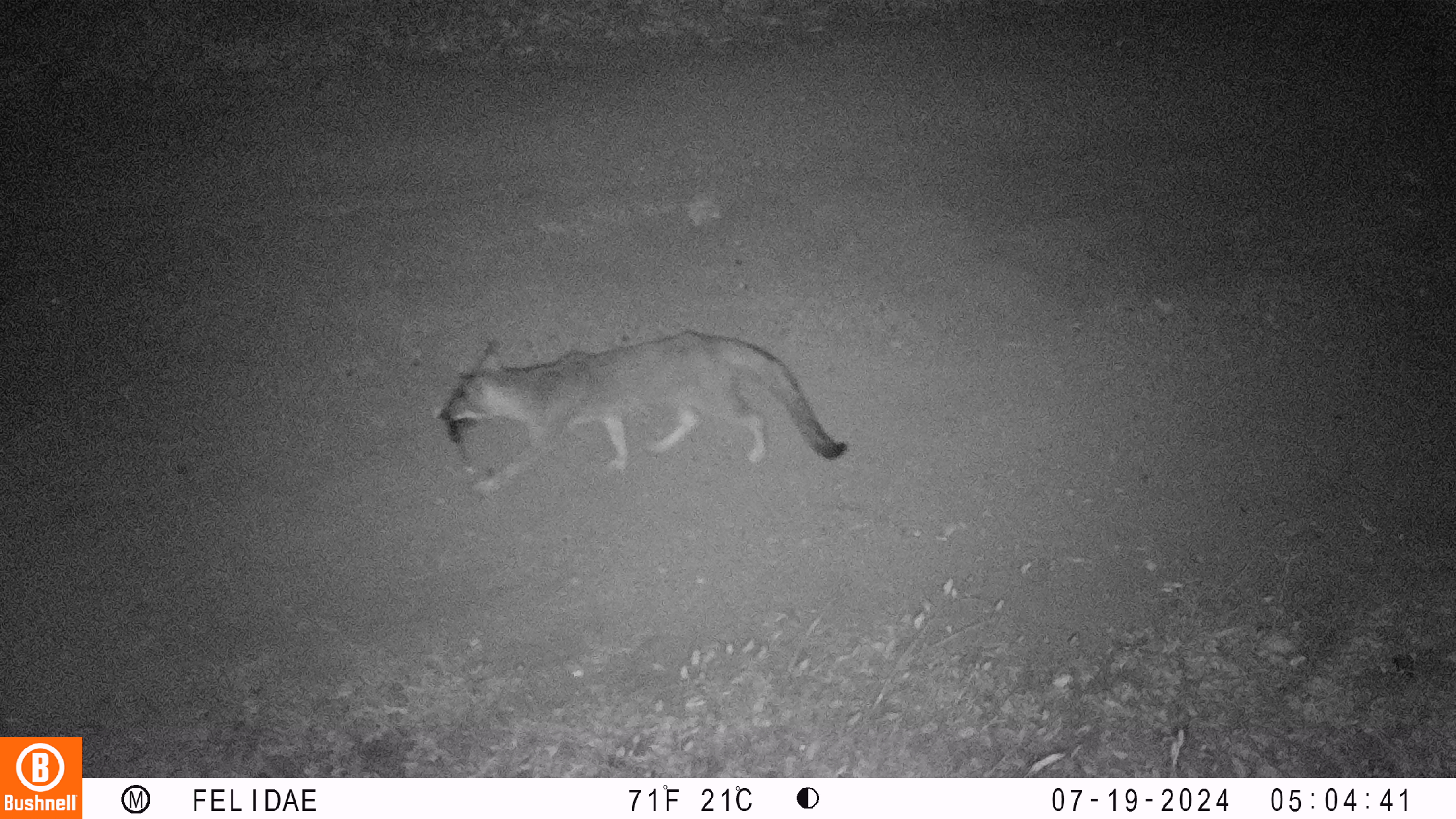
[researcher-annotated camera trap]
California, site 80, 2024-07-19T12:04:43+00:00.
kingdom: Animalia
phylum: Chordata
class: Mammalia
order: Carnivora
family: Canidae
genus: Urocyon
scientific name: Urocyon cinereoargenteus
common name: gray fox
Gray fox (Urocyon cinereoargenteus).